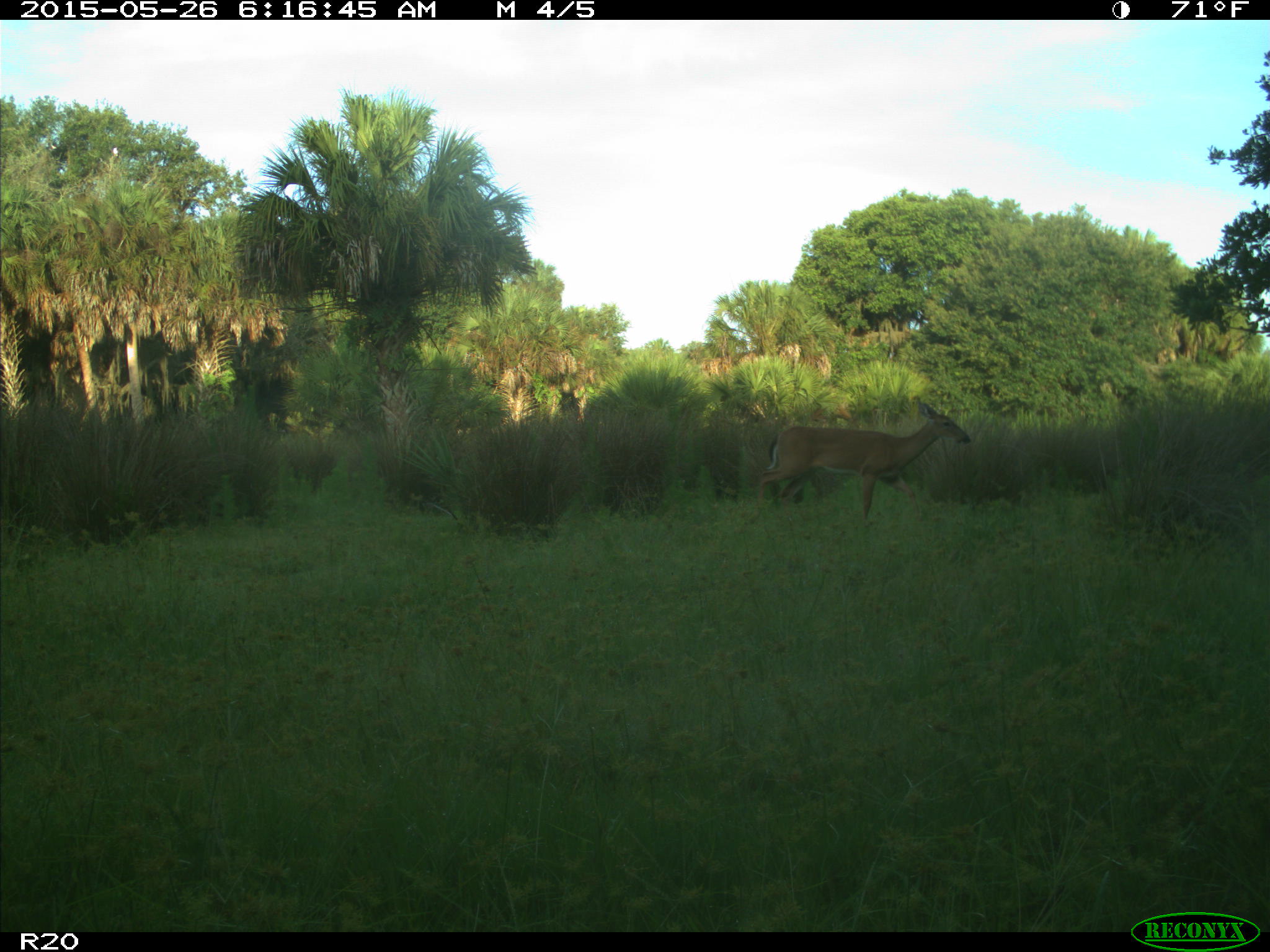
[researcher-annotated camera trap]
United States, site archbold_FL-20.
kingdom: Animalia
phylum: Chordata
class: Mammalia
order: Artiodactyla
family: Cervidae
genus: Odocoileus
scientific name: Odocoileus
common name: deer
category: unidentified deer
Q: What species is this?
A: Unidentified deer (deer) (Odocoileus).